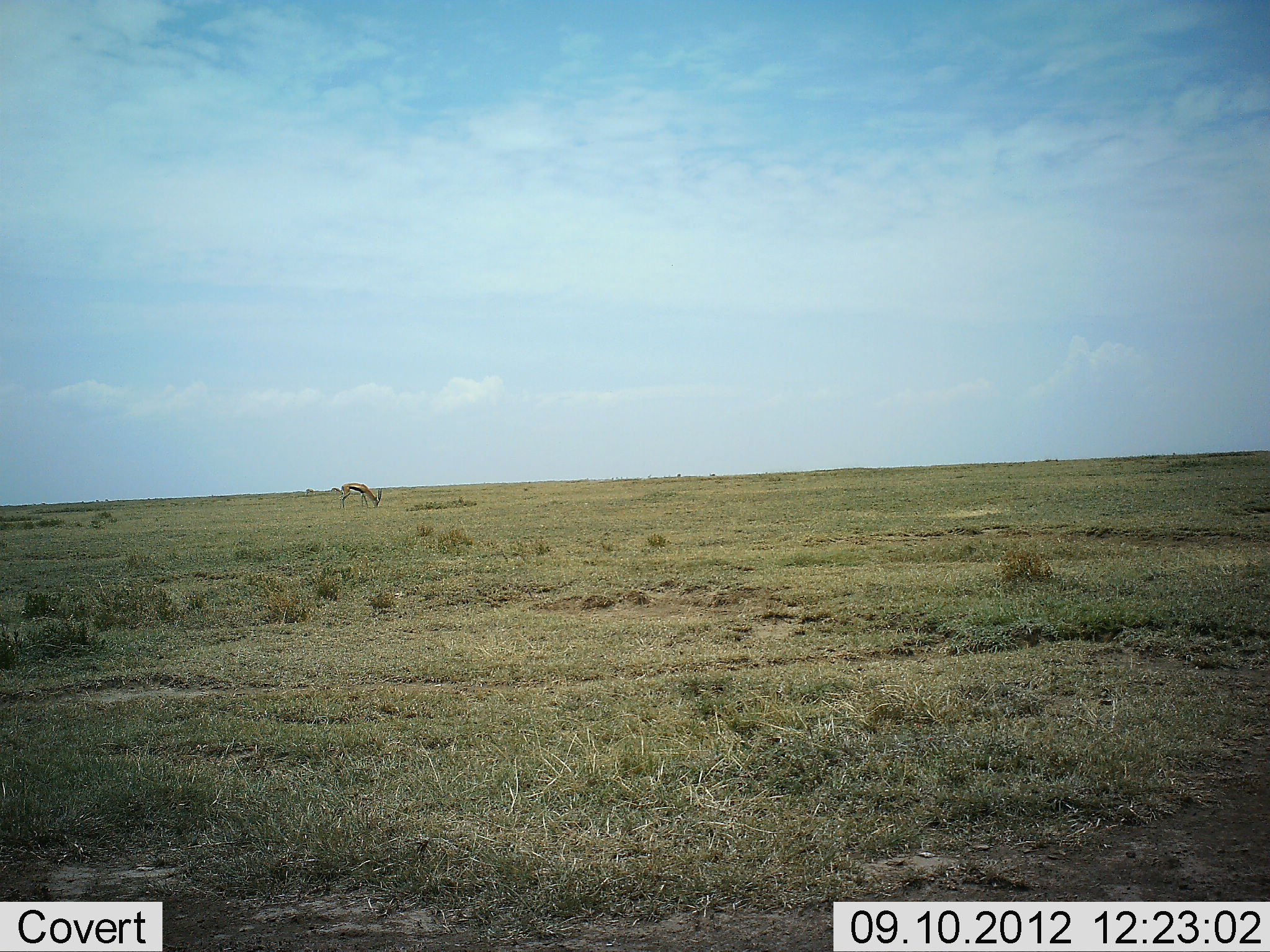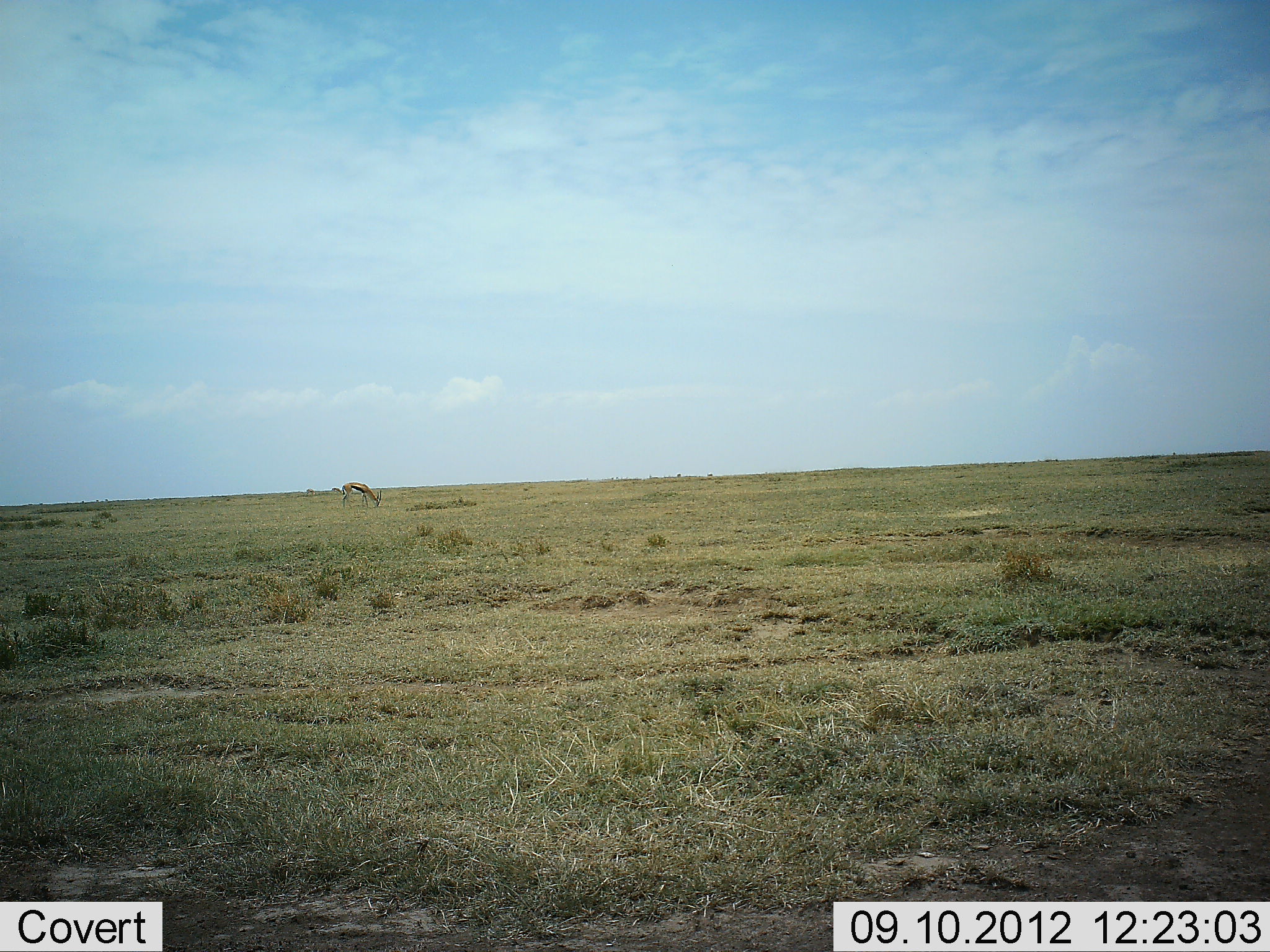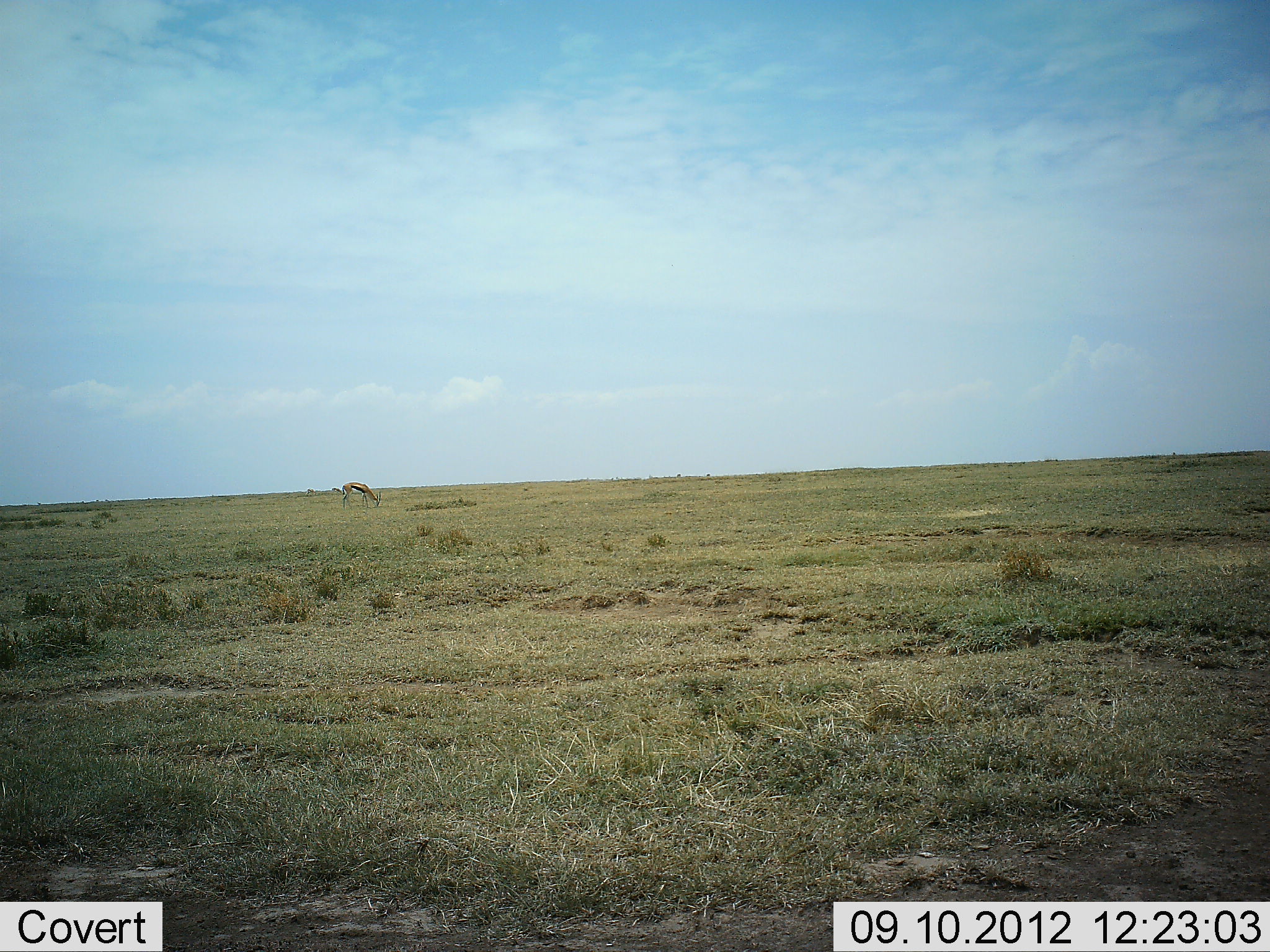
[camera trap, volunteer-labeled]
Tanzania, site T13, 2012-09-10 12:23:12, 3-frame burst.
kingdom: Animalia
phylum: Chordata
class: Mammalia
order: Artiodactyla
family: Bovidae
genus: Eudorcas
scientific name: Eudorcas thomsonii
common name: thomson's gazelle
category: gazellethomsons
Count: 1.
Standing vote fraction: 30%.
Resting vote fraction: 0%.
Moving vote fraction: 0%.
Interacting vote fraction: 0%.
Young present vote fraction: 0%.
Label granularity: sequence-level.